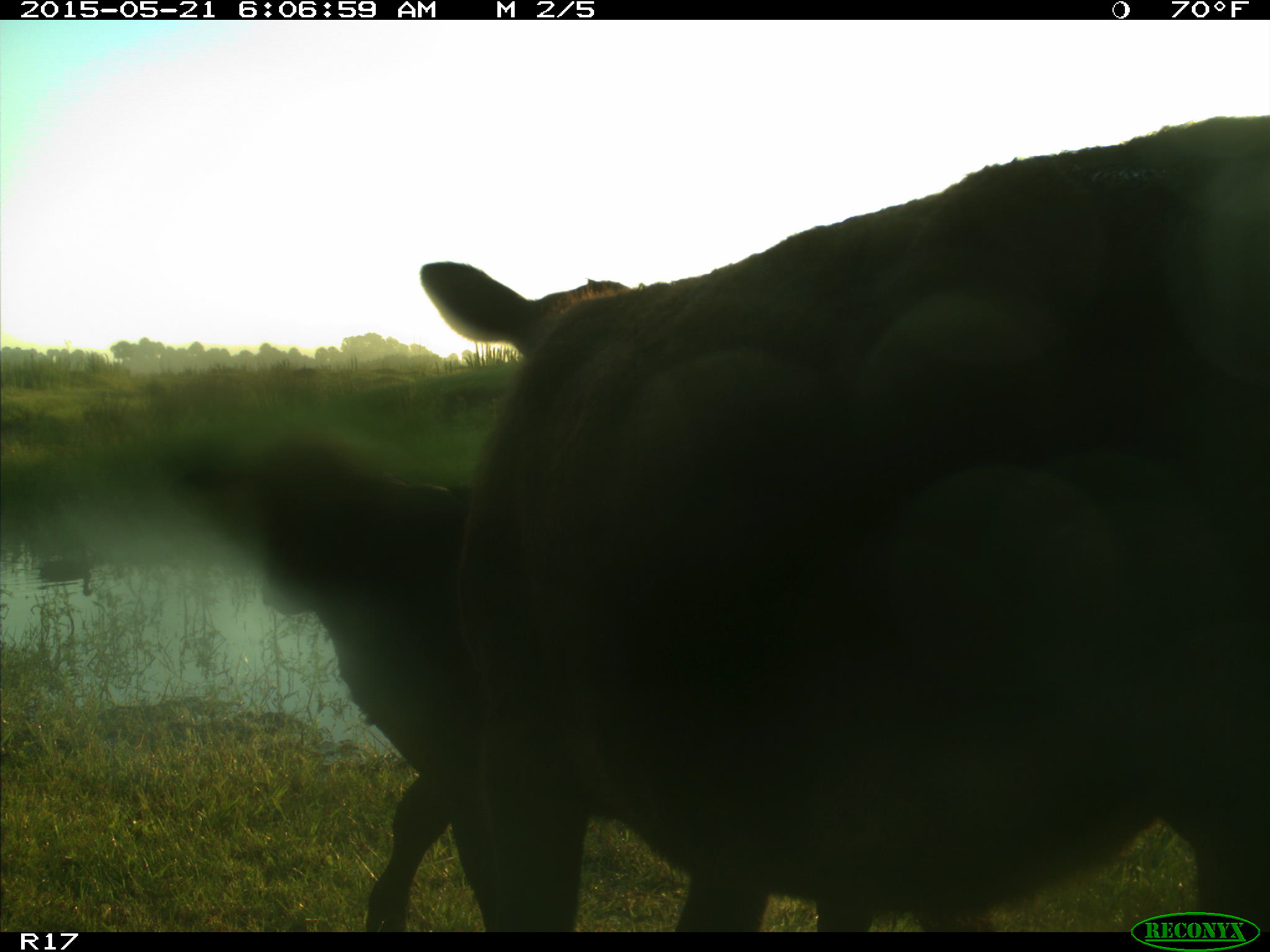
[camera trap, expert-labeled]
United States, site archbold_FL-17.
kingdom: Animalia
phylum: Chordata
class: Mammalia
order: Artiodactyla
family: Bovidae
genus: Bos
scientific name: Bos taurus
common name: domestic cow